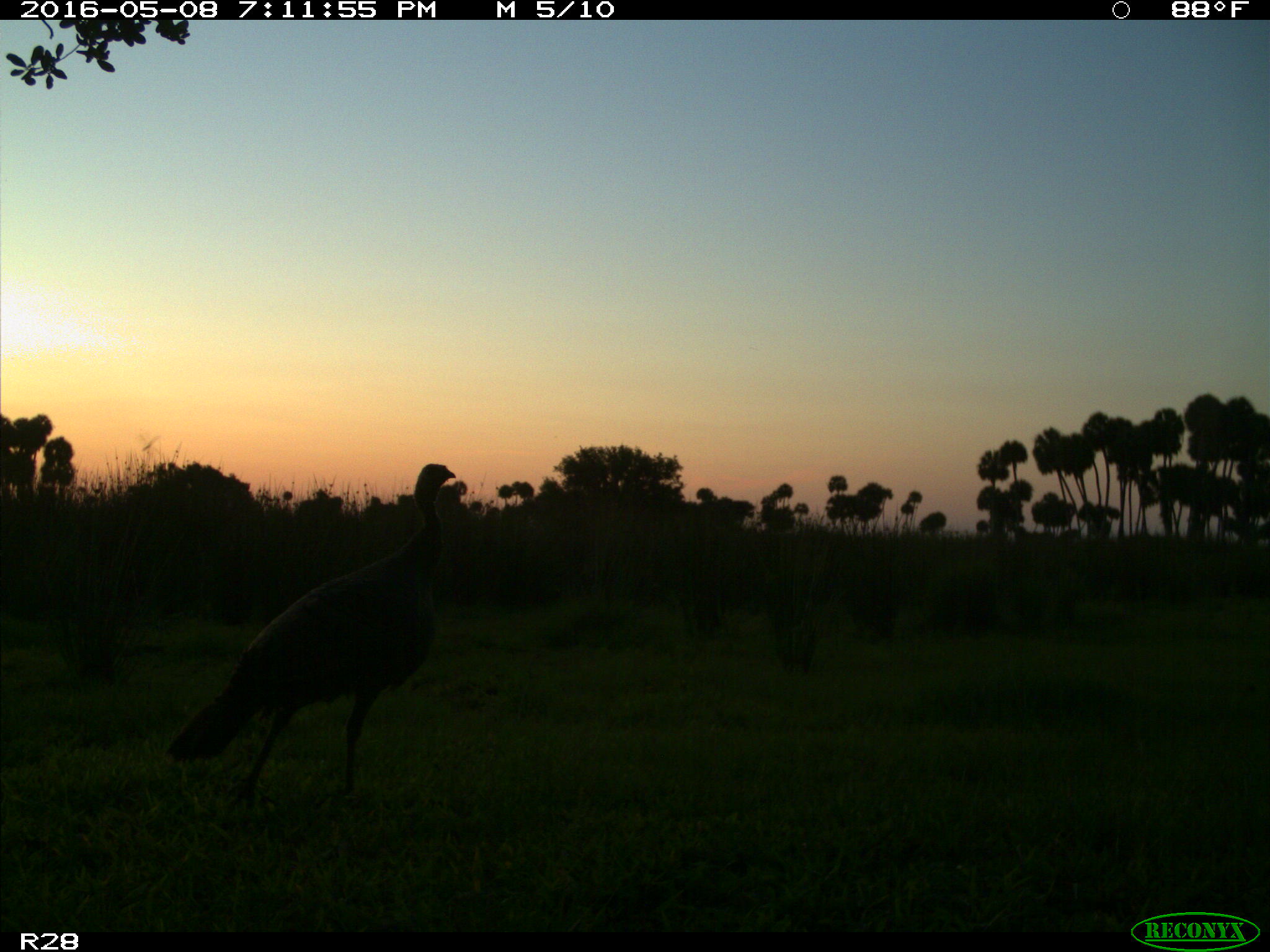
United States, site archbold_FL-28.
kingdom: Animalia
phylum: Chordata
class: Aves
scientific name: Aves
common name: birds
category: unidentified bird